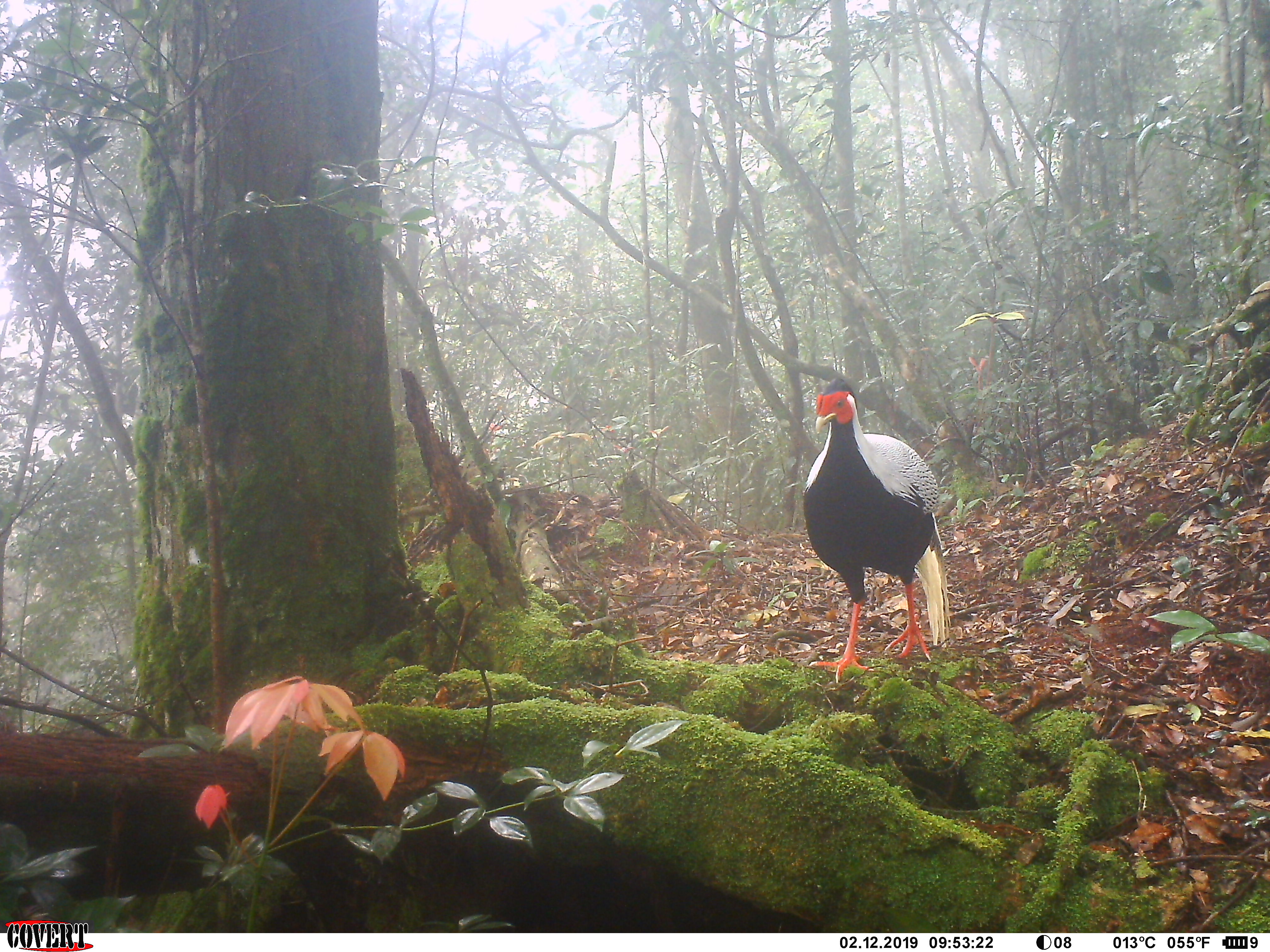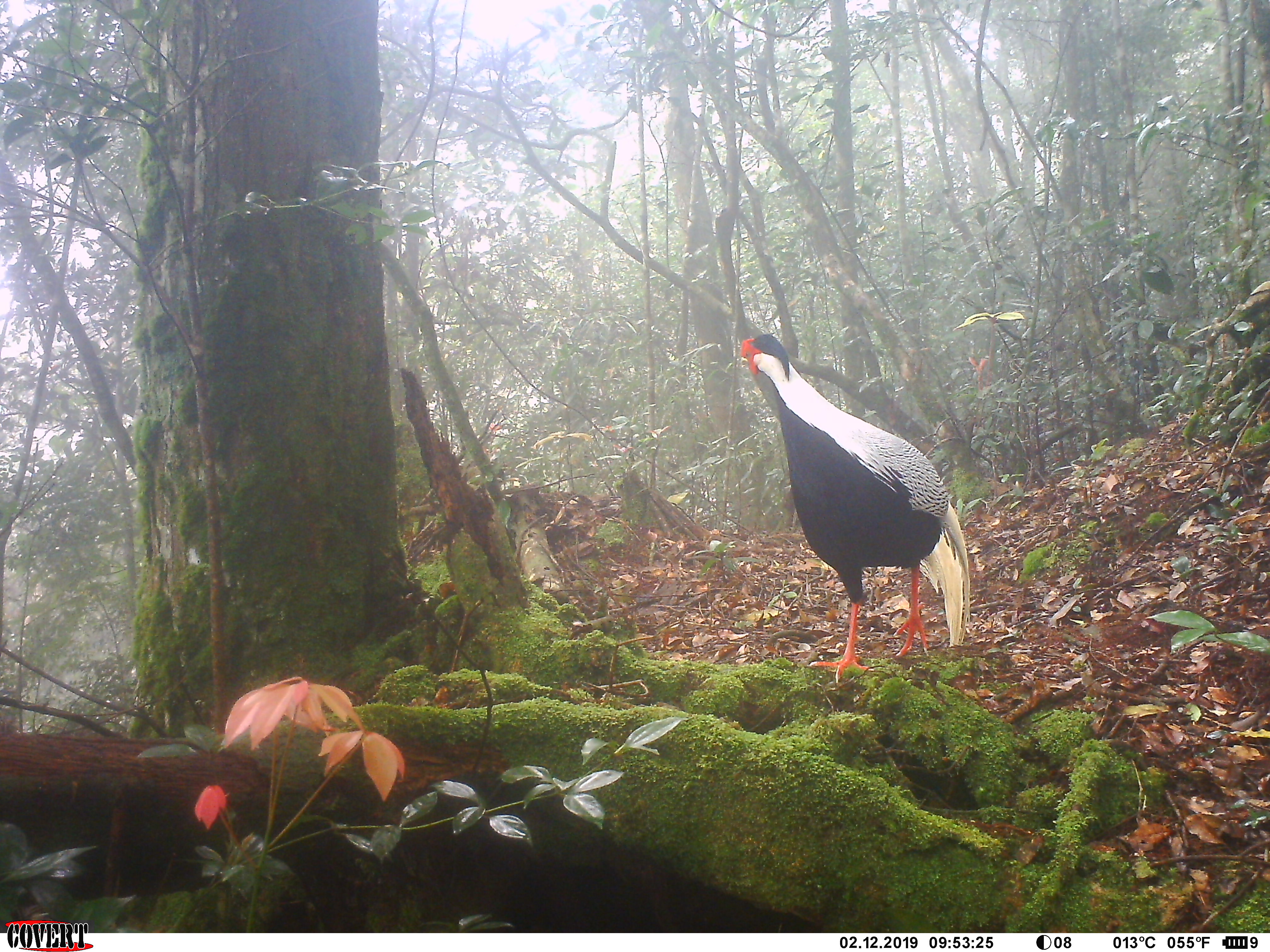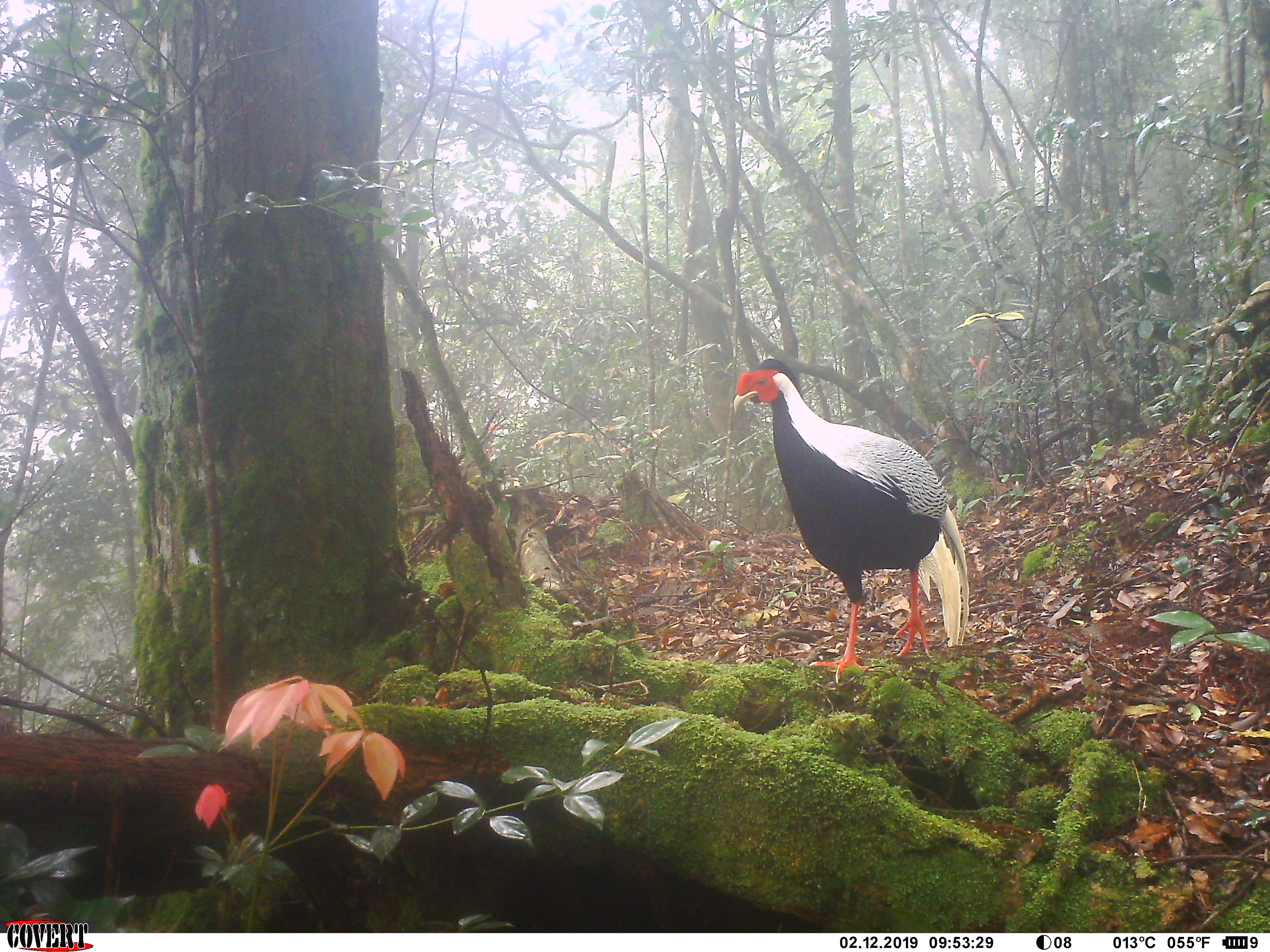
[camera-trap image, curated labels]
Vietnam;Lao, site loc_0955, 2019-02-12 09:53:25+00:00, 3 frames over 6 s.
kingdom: Animalia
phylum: Chordata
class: Aves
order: Galliformes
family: Phasianidae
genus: Lophura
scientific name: Lophura nycthemera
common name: silver pheasant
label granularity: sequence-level